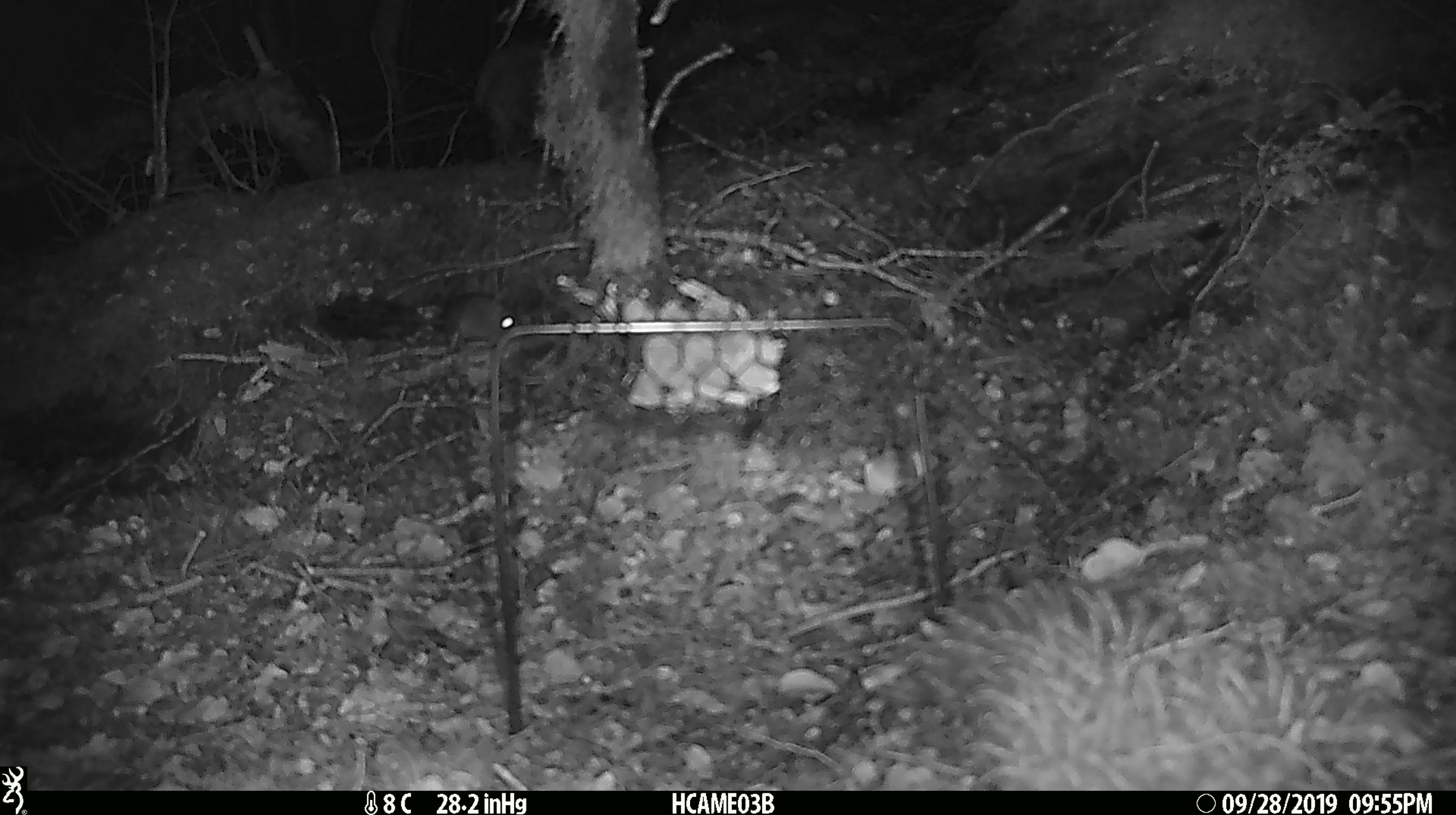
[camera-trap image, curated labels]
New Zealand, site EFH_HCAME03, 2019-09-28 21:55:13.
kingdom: Animalia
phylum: Chordata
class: Mammalia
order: Rodentia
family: Muridae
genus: Mus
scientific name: Mus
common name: mouse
Mouse (Mus).